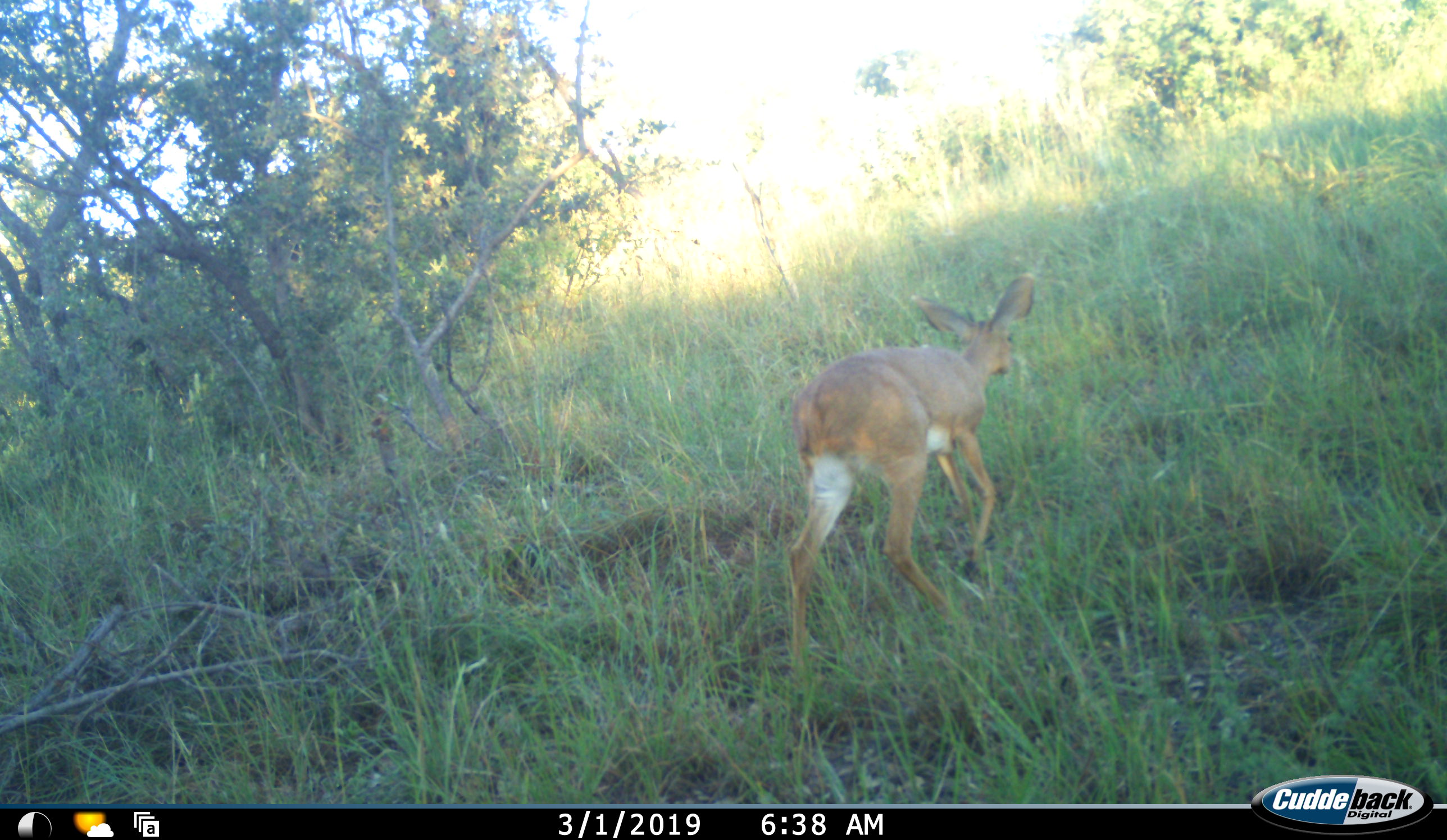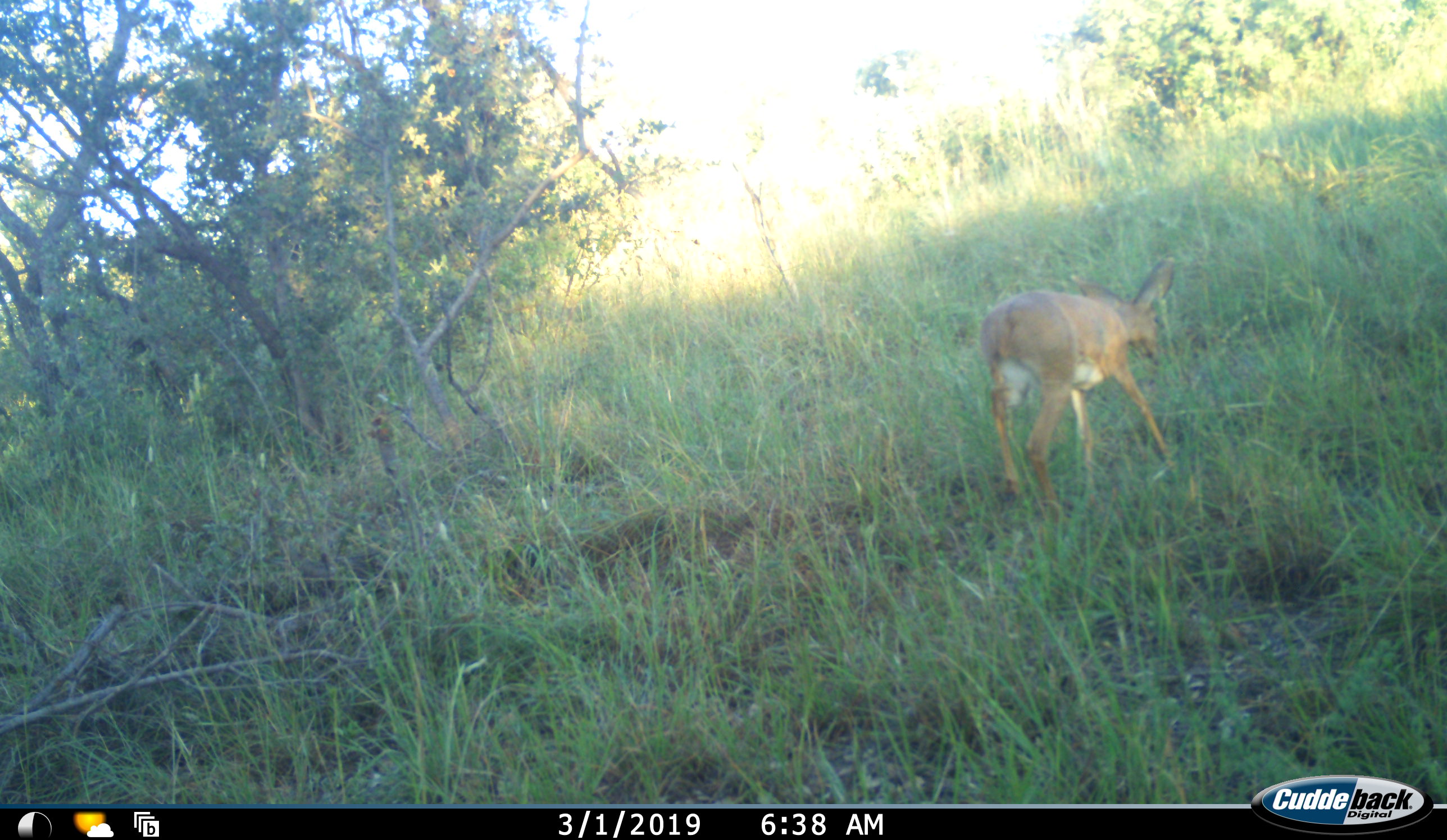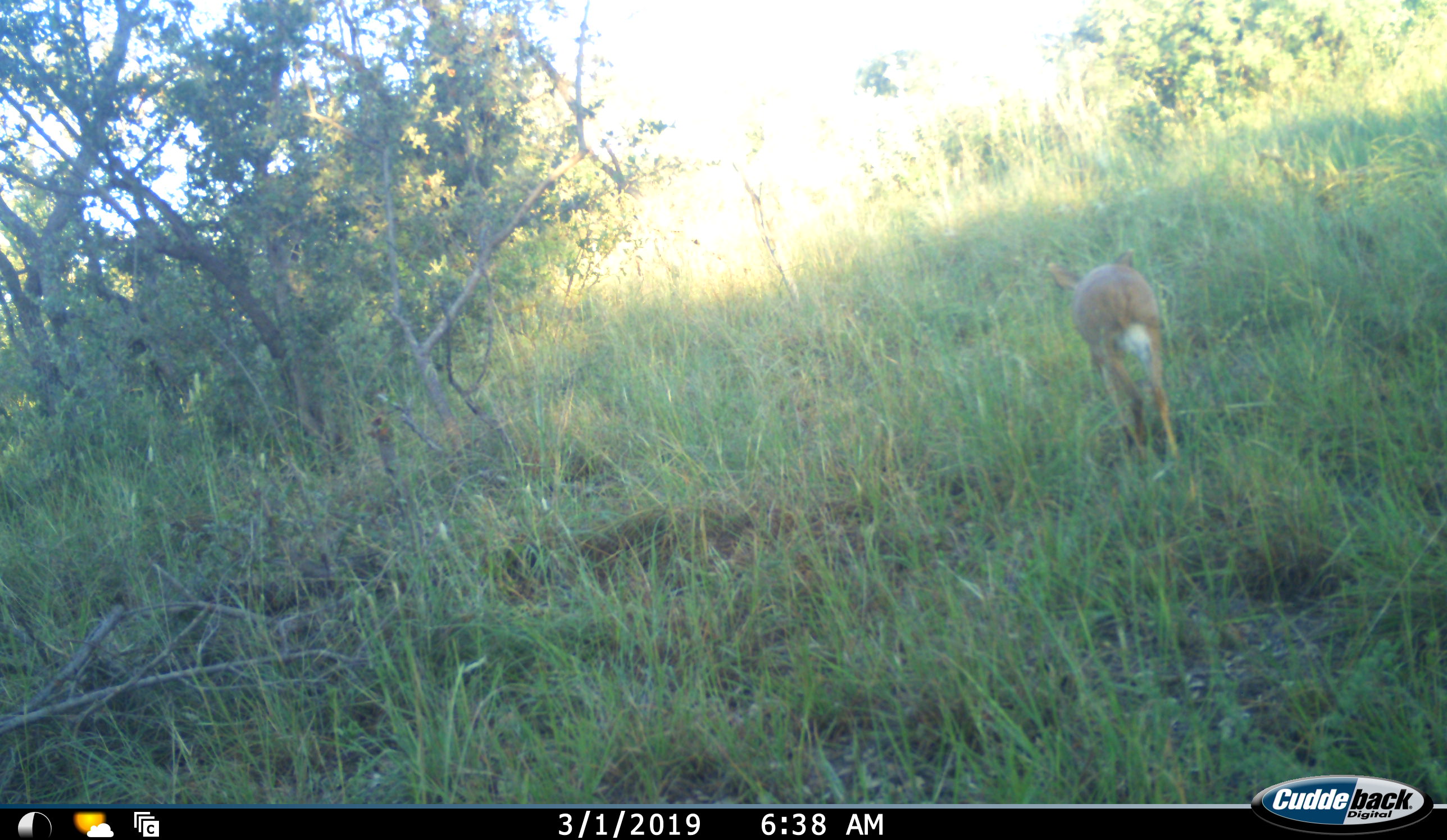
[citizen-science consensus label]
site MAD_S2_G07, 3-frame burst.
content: unidentified animal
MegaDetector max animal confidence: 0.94